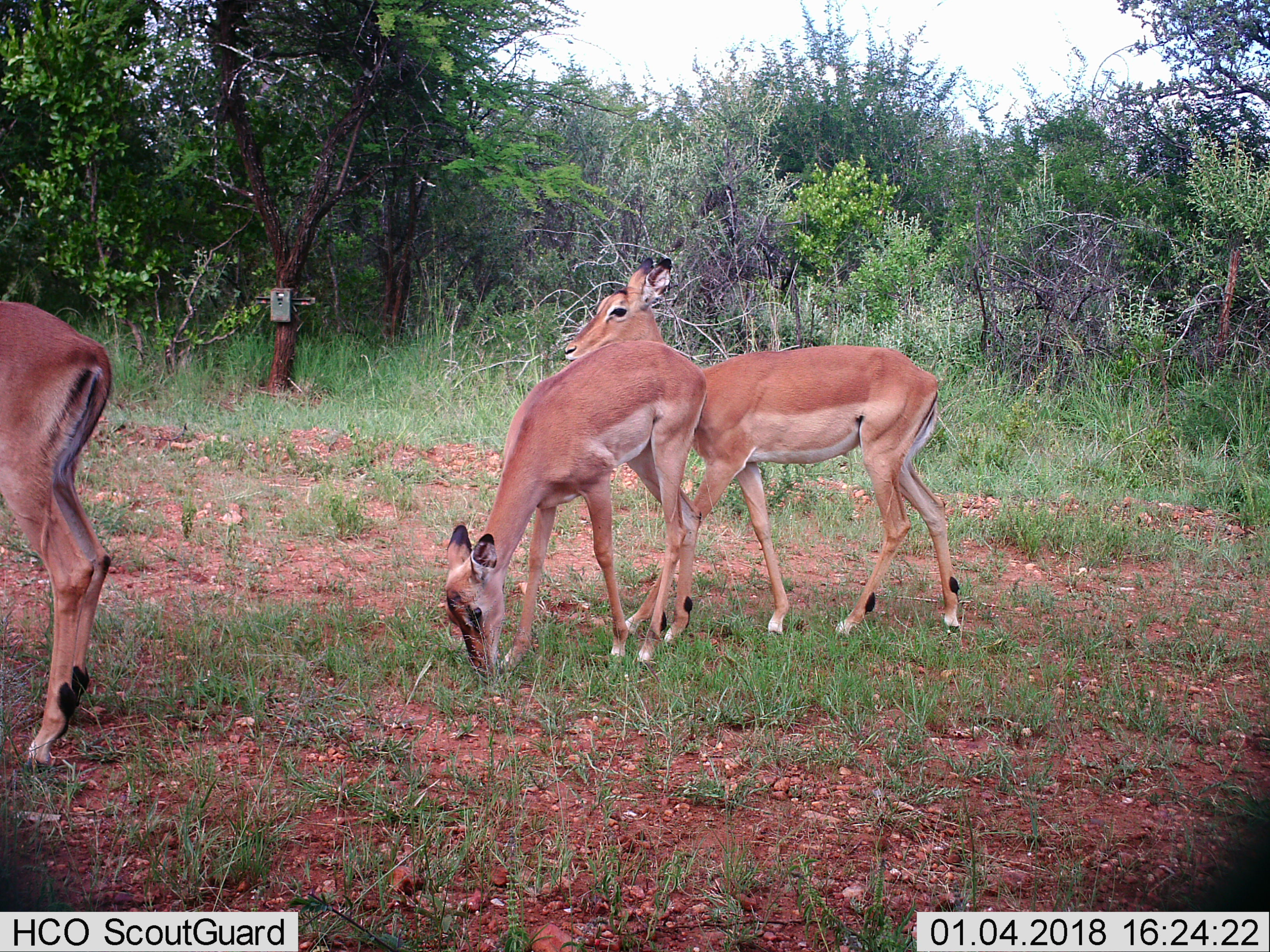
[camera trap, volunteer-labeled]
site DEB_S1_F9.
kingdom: Animalia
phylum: Chordata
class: Mammalia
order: Artiodactyla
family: Bovidae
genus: Aepyceros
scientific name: Aepyceros melampus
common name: impala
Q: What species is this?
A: Impala (Aepyceros melampus).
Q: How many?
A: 3.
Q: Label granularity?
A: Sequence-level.